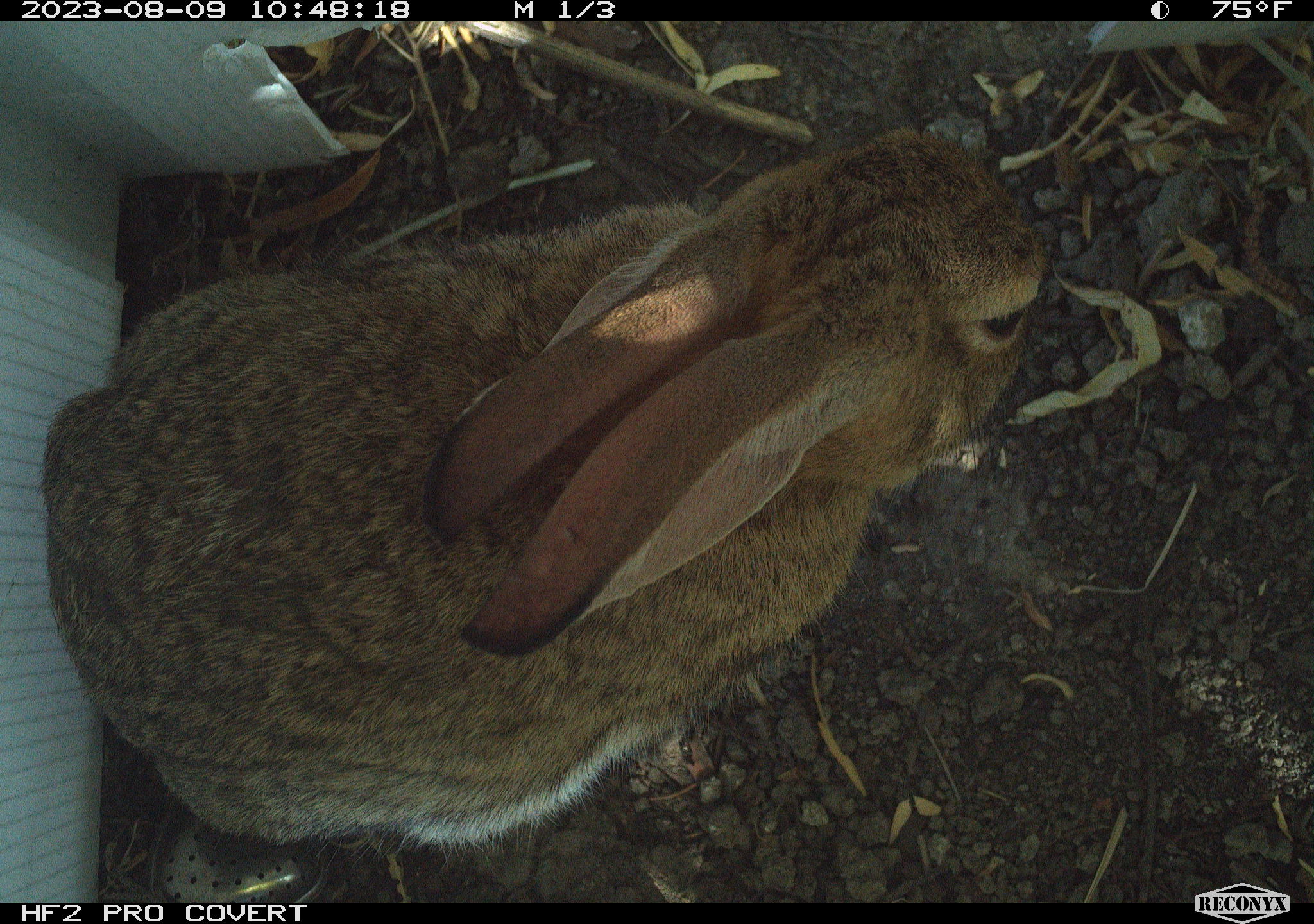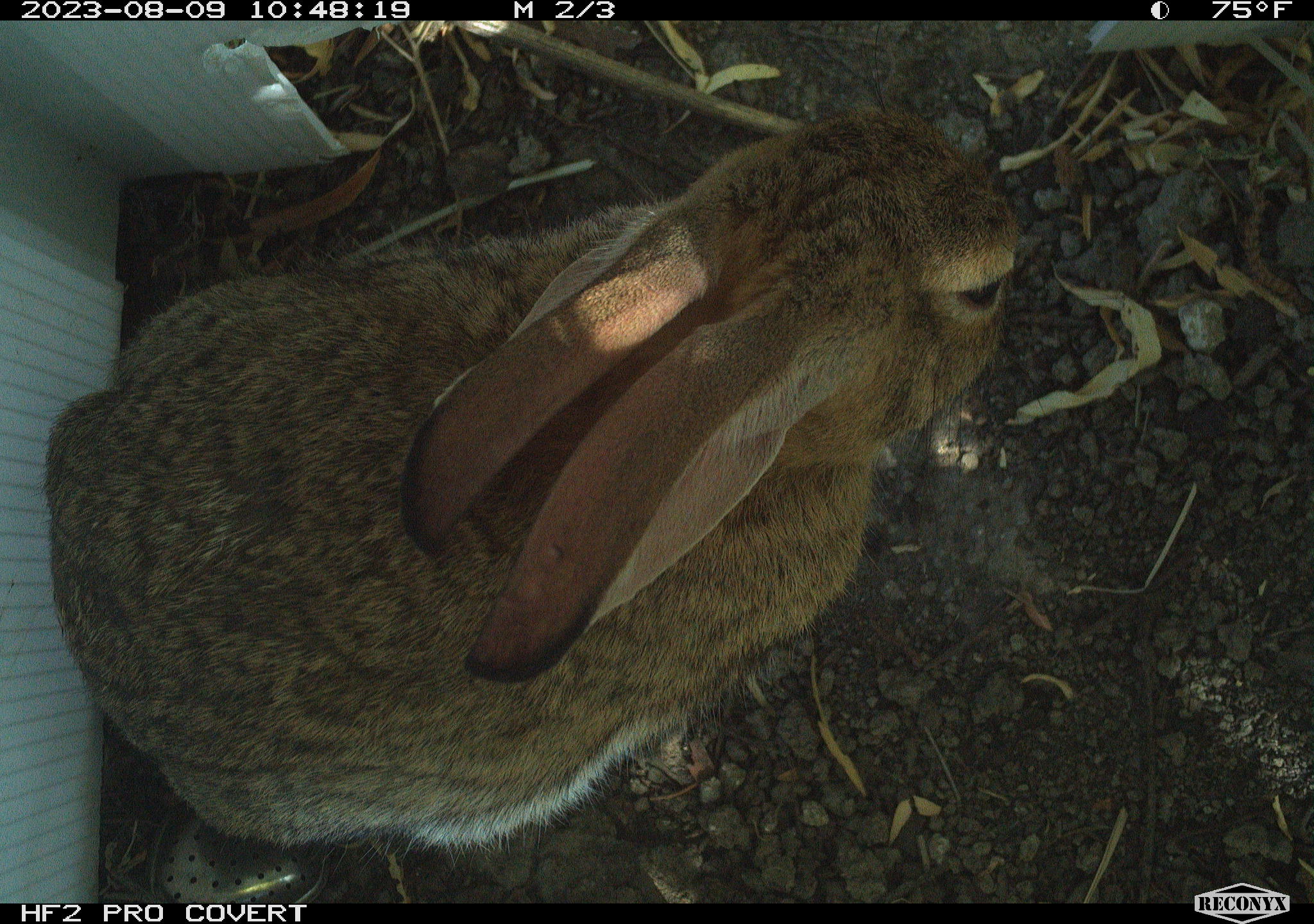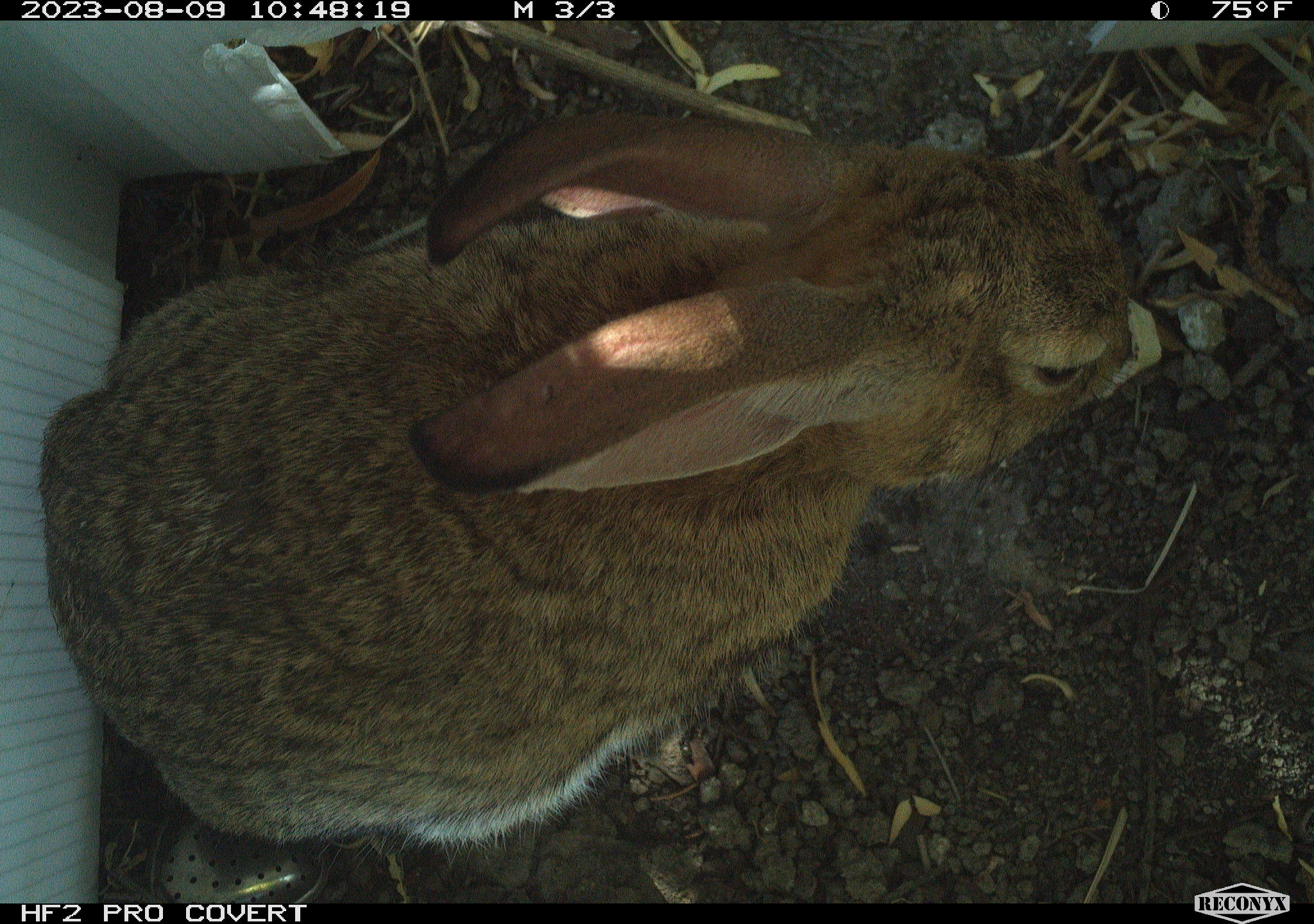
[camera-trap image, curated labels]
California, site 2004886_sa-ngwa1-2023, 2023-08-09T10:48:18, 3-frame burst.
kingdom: Animalia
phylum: Chordata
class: Mammalia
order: Lagomorpha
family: Leporidae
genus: Sylvilagus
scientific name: Sylvilagus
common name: cottontail rabbits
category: sylvilagus species